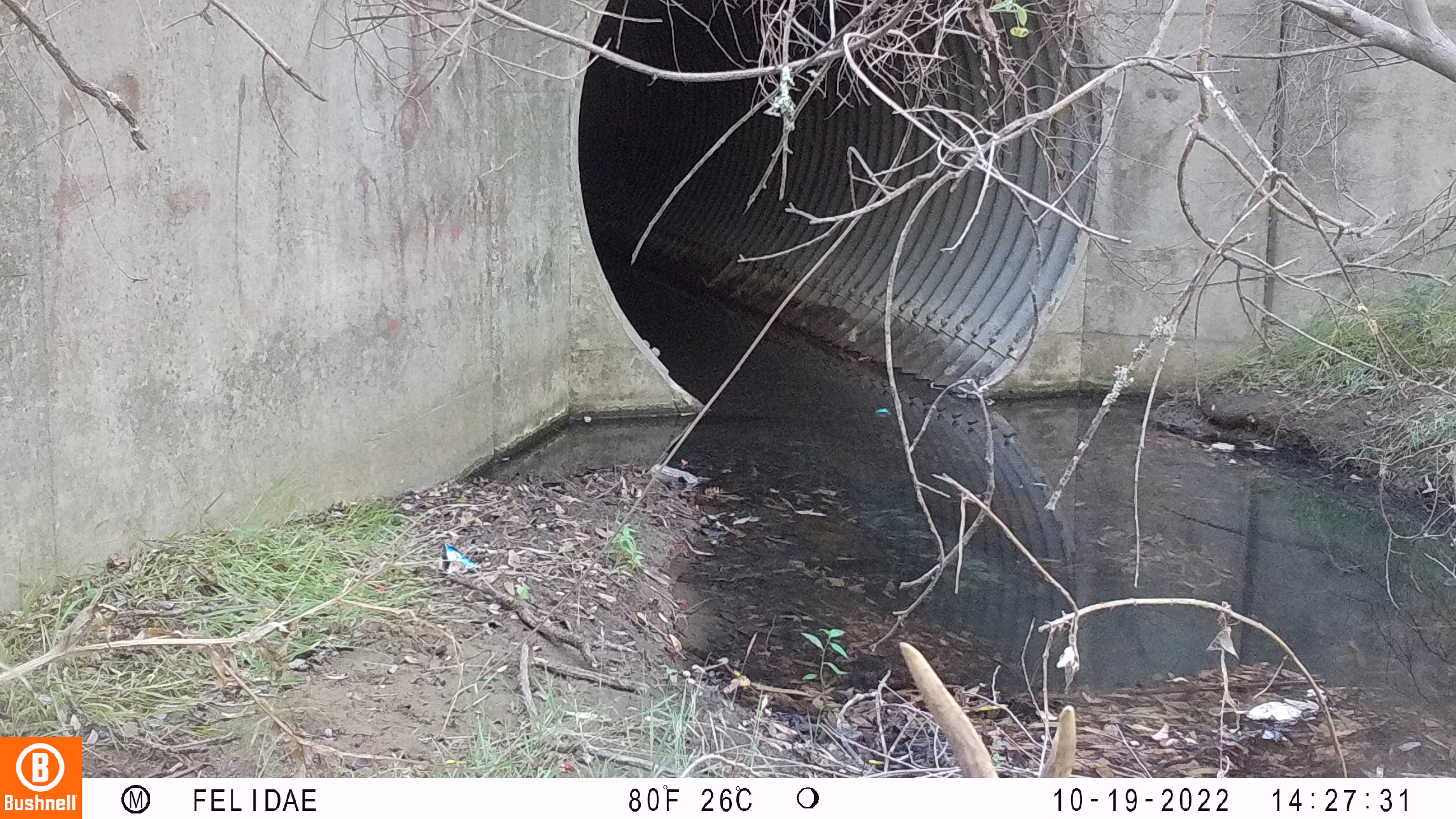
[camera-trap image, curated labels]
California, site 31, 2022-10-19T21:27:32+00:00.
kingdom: Animalia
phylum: Chordata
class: Mammalia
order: Artiodactyla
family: Cervidae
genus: Odocoileus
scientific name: Odocoileus hemionus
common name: mule deer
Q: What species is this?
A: Mule deer (Odocoileus hemionus).